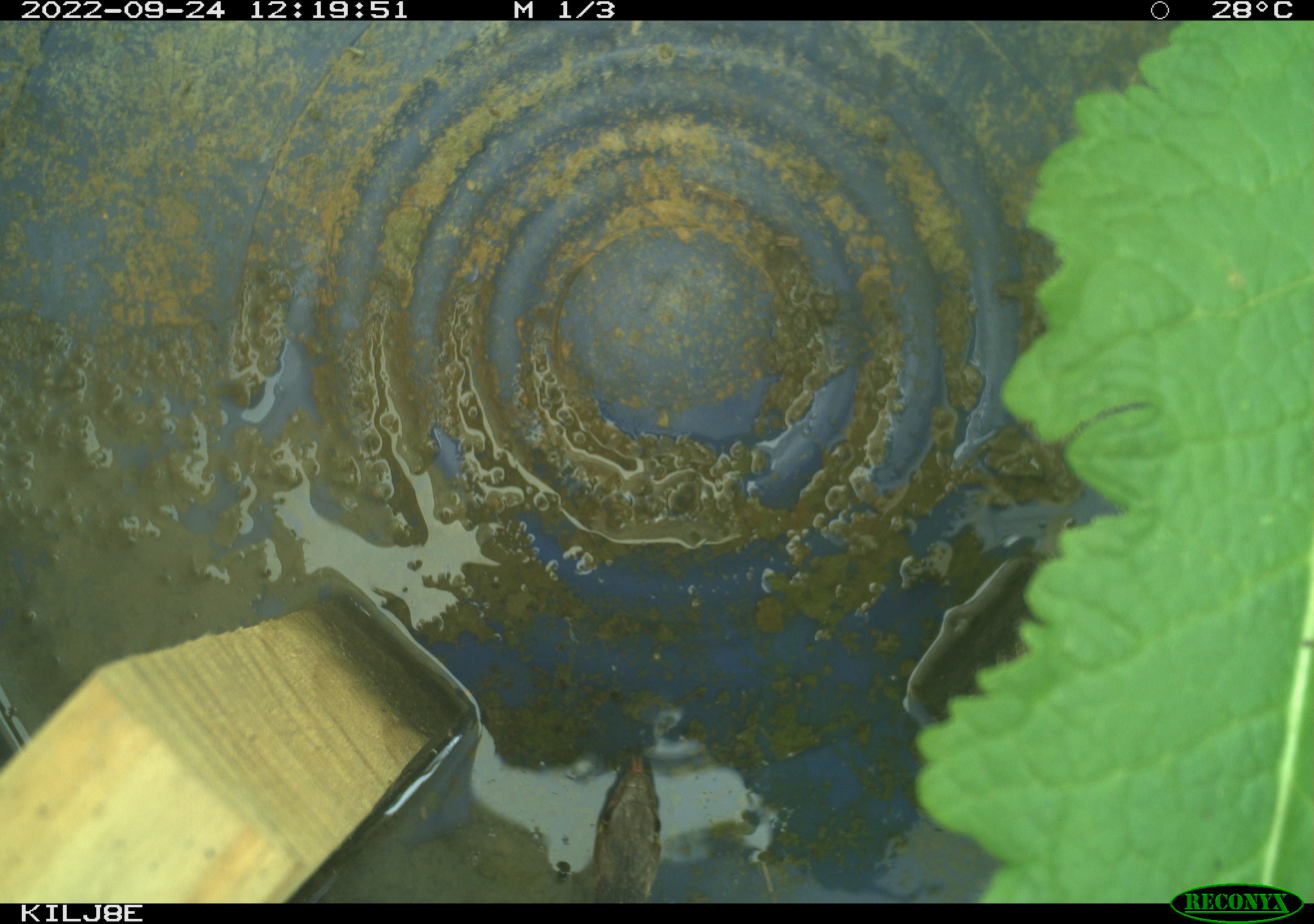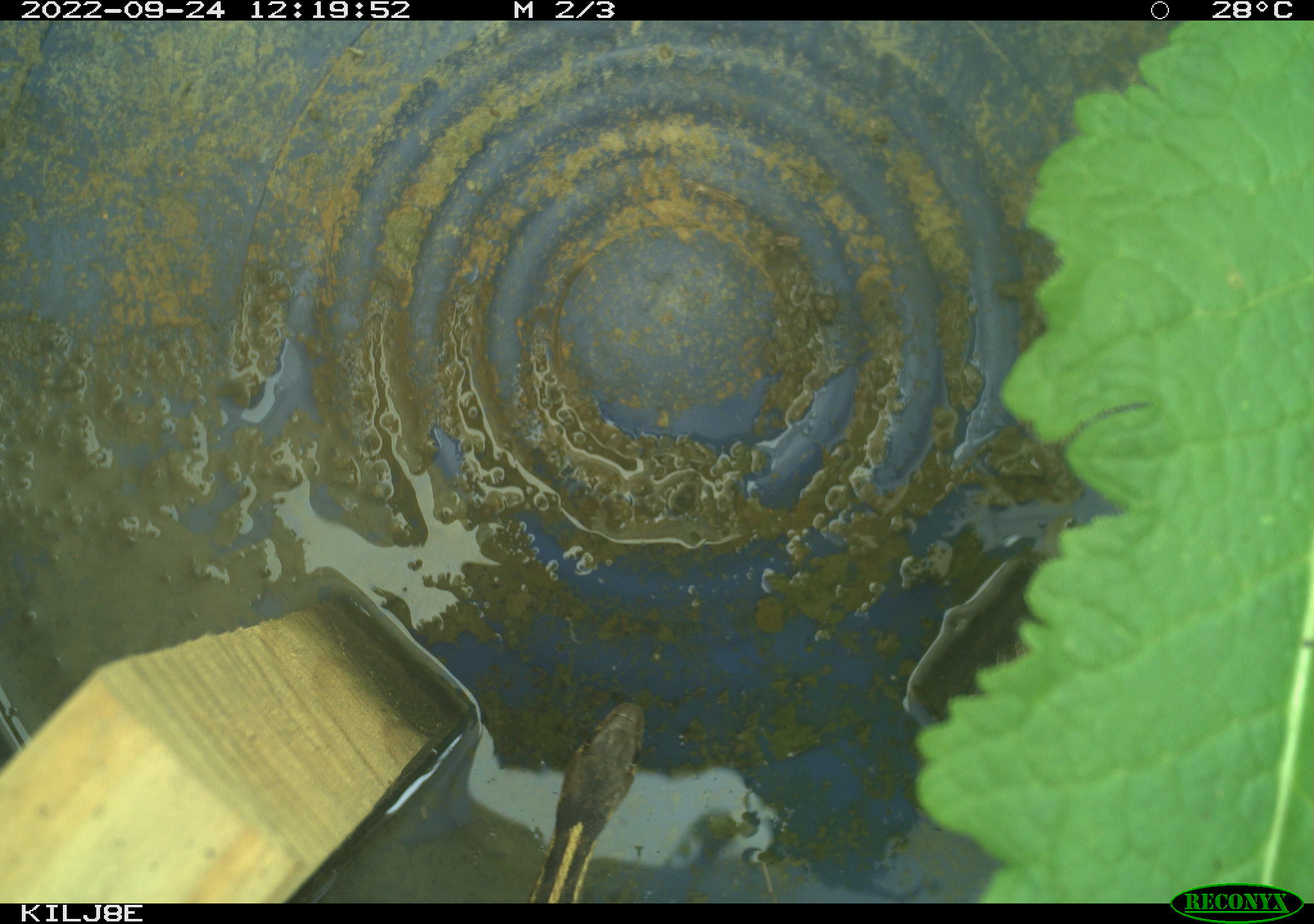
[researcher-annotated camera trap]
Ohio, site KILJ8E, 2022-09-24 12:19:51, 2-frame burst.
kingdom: Animalia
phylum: Chordata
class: Reptilia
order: Squamata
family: Colubridae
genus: Thamnophis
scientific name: Thamnophis sirtalis sirtalis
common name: eastern gartersnake